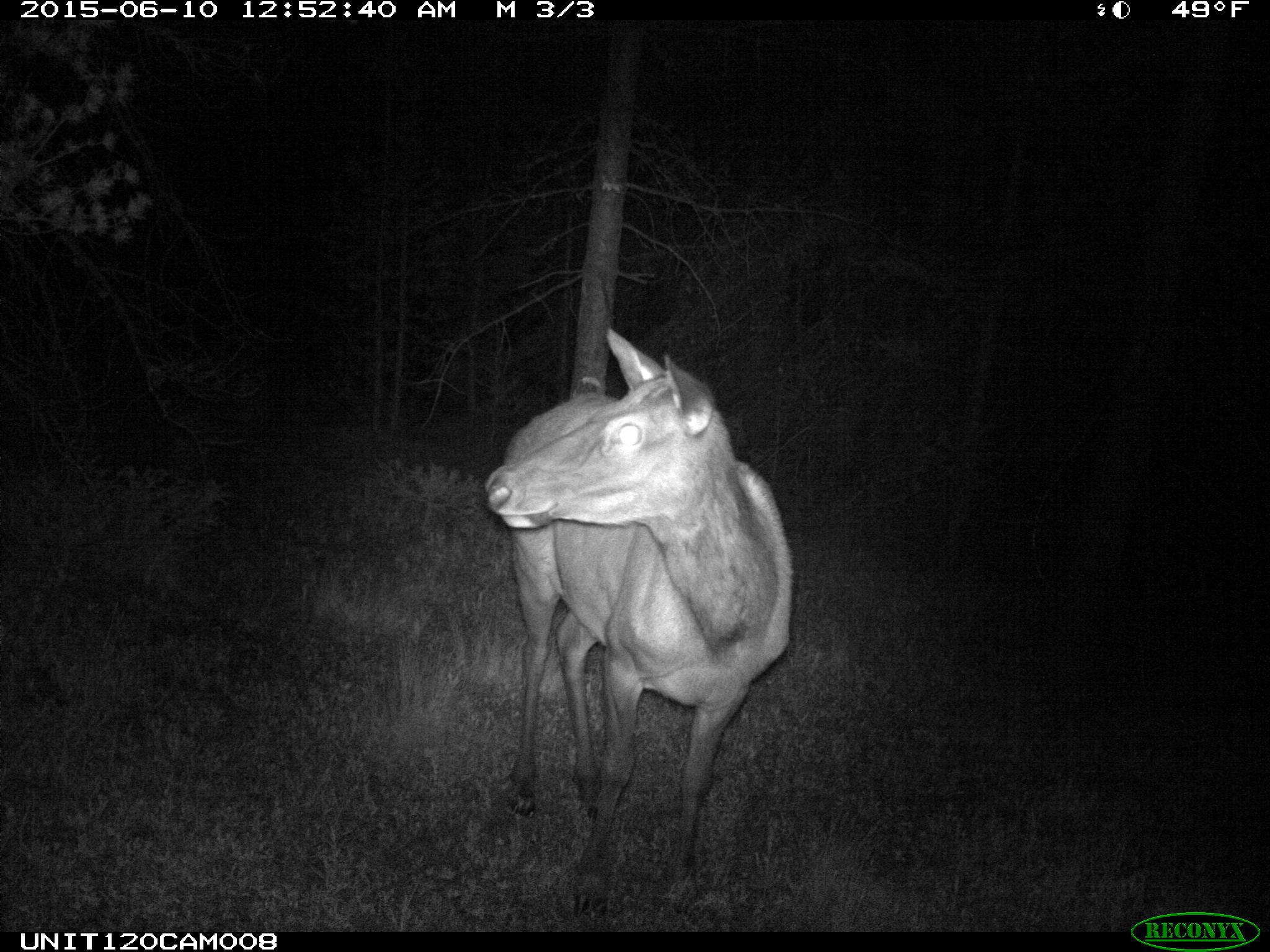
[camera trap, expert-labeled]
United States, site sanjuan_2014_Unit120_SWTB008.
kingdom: Animalia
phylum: Chordata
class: Mammalia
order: Artiodactyla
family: Cervidae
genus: Cervus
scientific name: Cervus elaphus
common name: red deer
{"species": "Cervus elaphus (red deer)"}